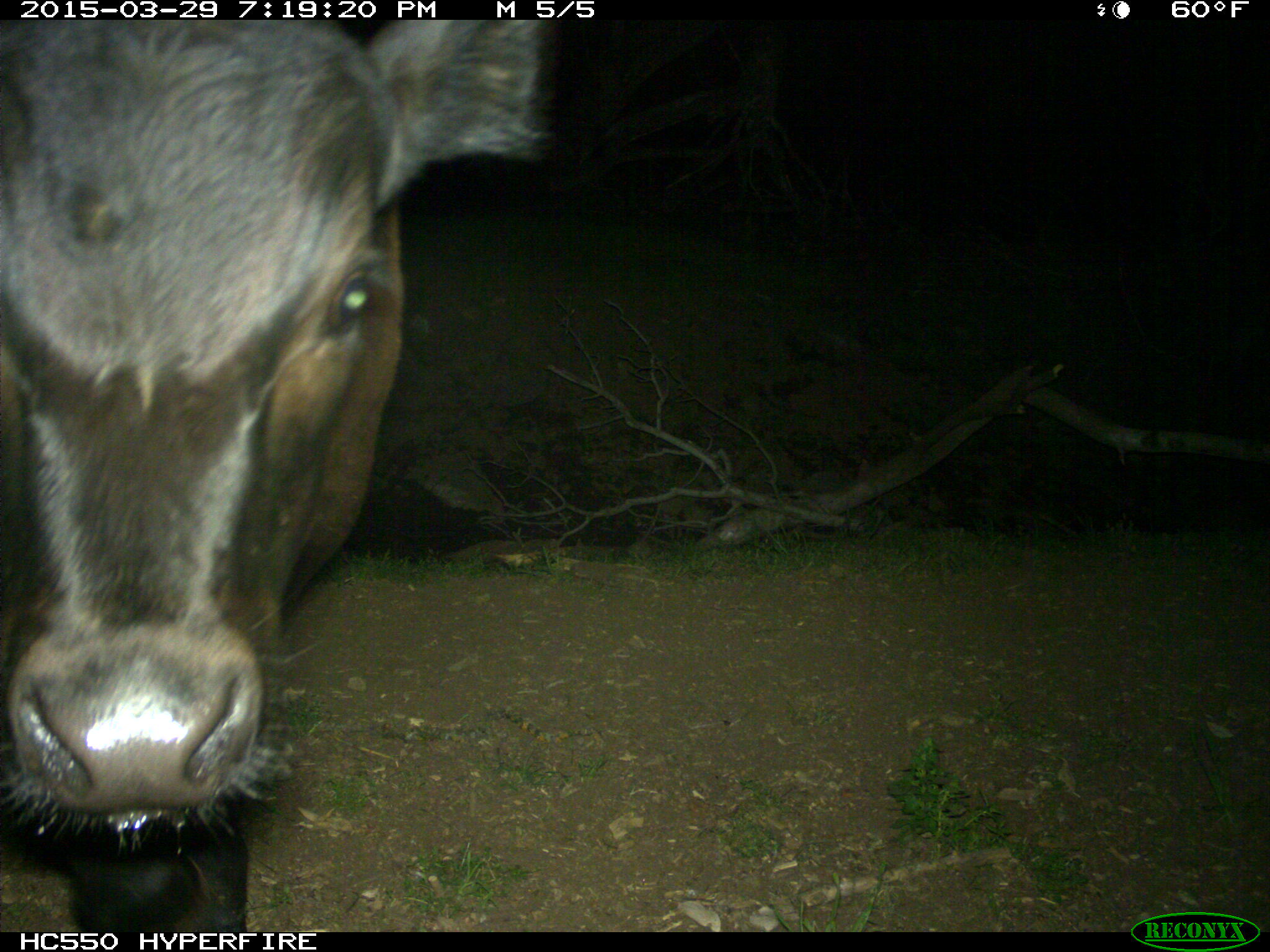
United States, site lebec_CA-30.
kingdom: Animalia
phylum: Chordata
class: Mammalia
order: Artiodactyla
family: Bovidae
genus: Bos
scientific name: Bos taurus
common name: domestic cow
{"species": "Bos taurus (domestic cow)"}